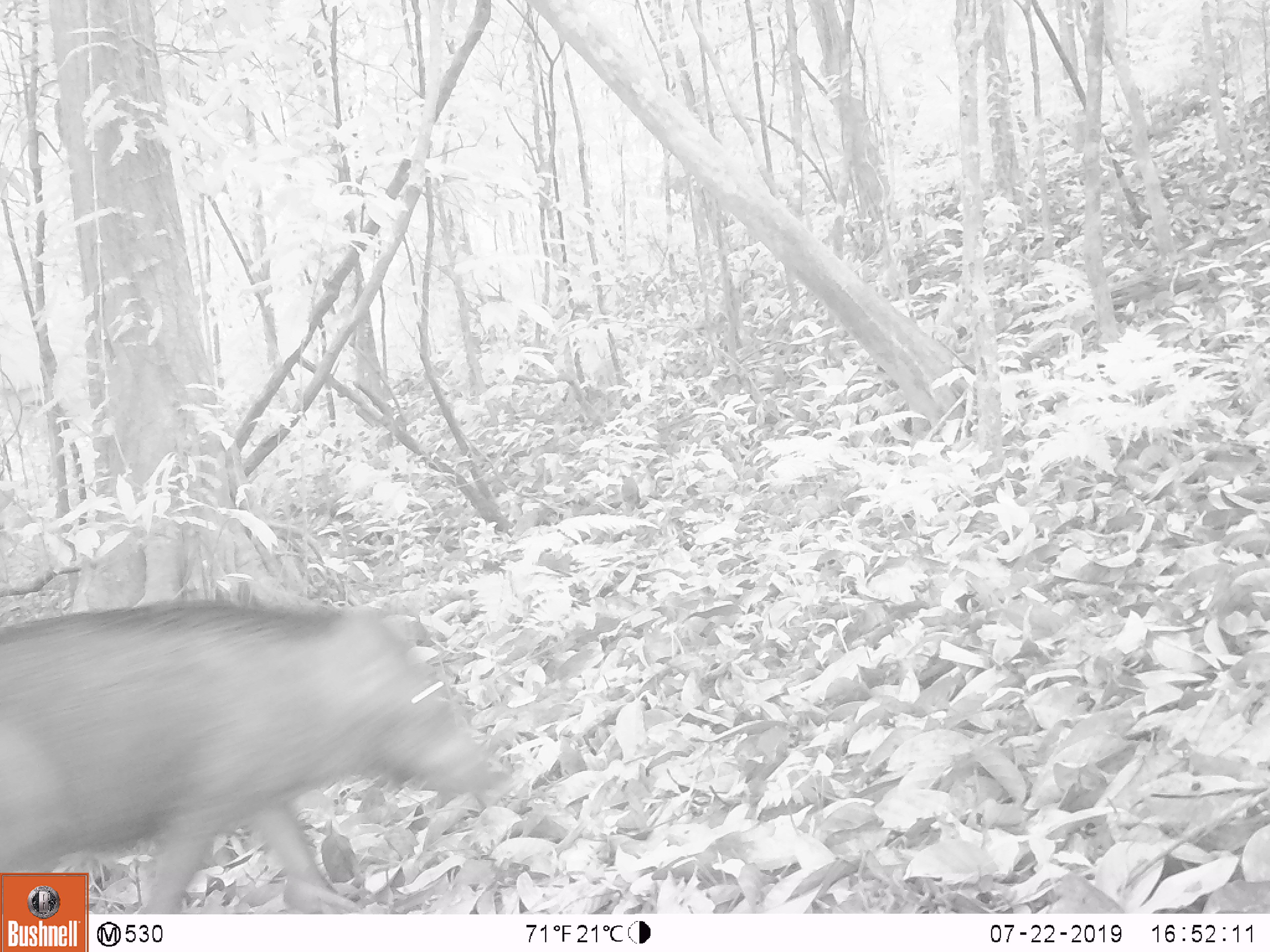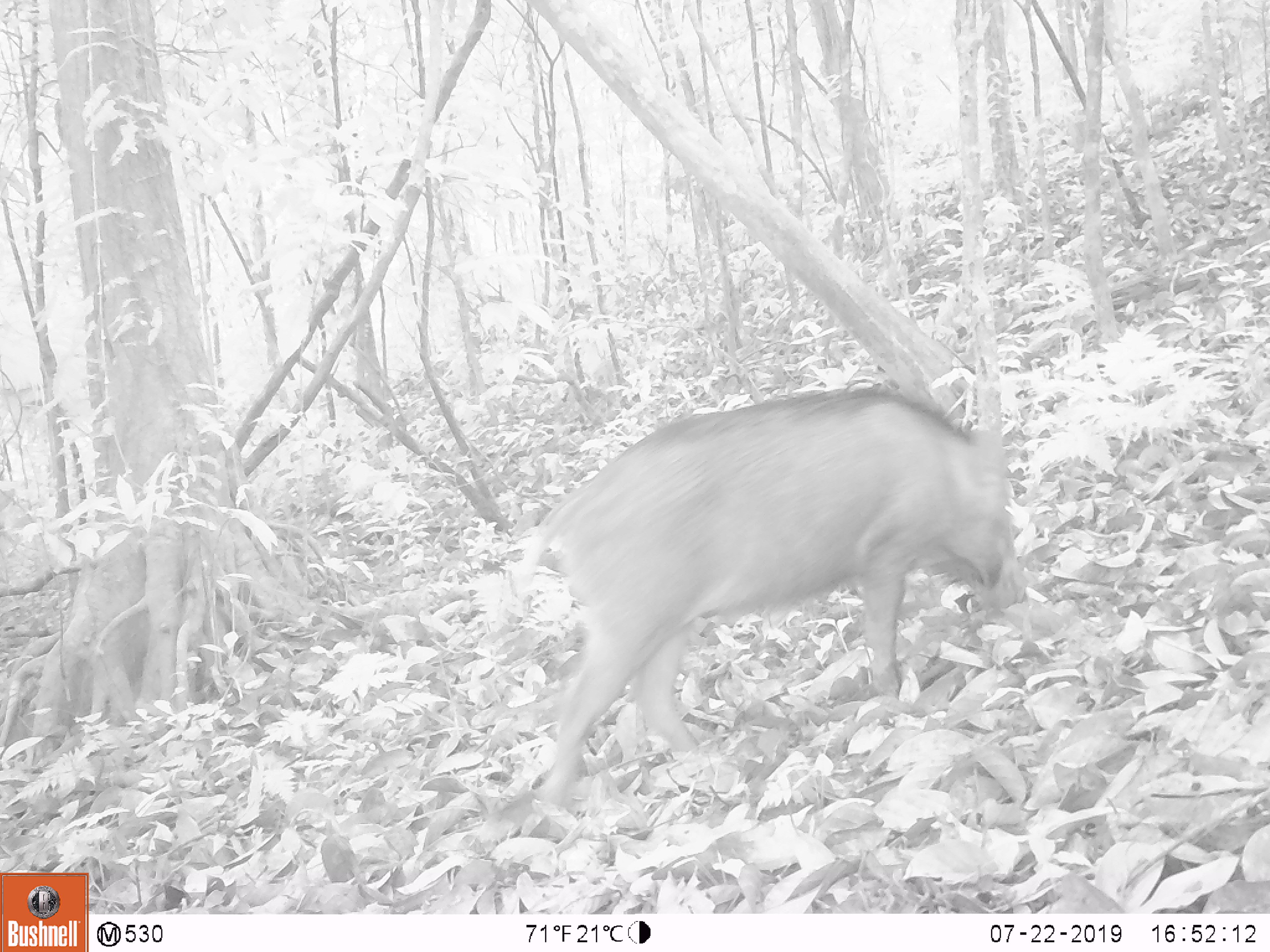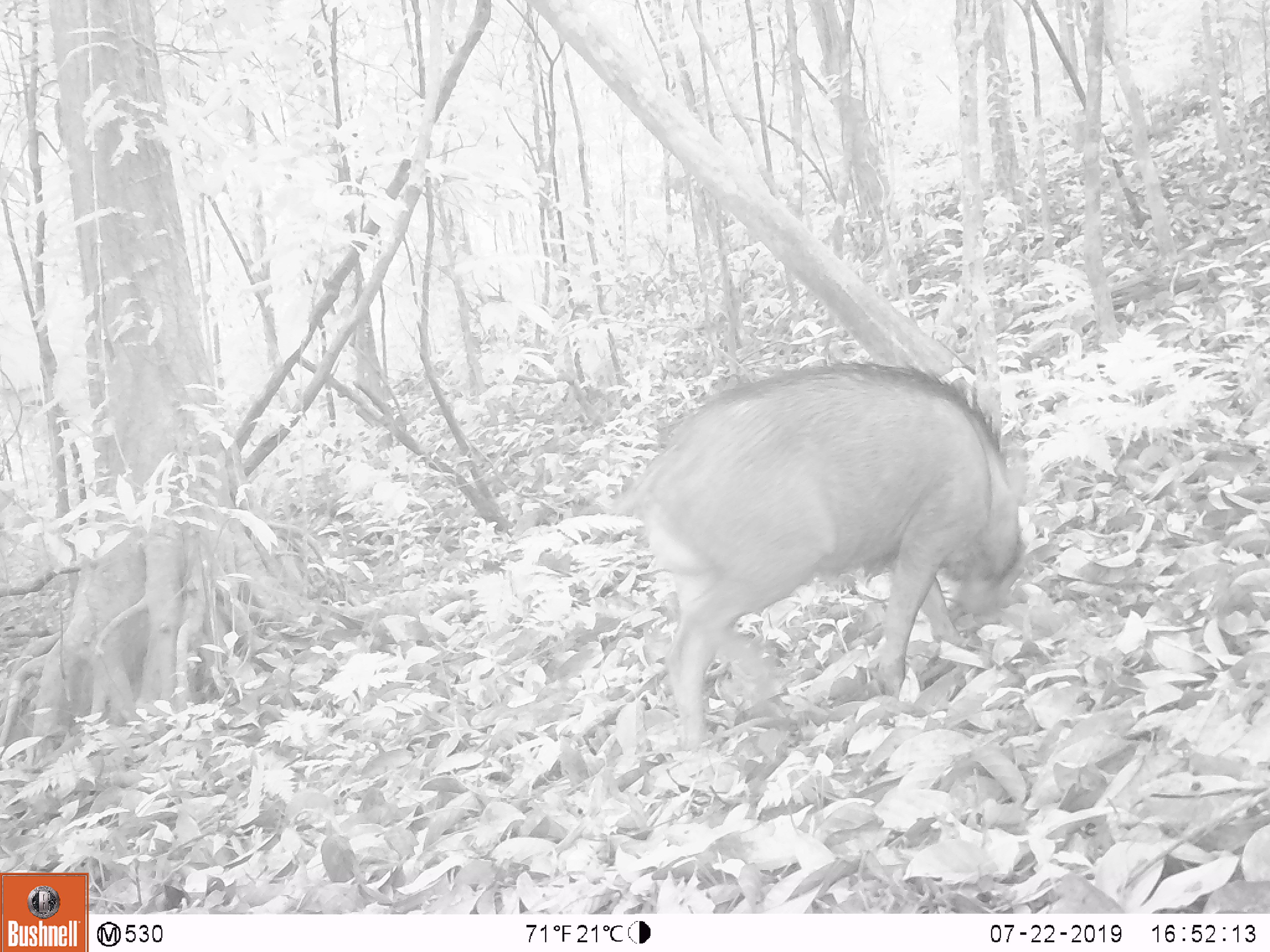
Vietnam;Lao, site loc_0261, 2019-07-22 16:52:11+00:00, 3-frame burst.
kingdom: Animalia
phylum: Chordata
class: Mammalia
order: Artiodactyla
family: Suidae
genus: Sus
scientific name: Sus scrofa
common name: eurasian wild pig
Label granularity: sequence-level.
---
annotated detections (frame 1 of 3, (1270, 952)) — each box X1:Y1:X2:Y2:
eurasian wild pig: 0:601:501:913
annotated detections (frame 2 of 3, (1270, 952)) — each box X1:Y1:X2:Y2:
eurasian wild pig: 513:389:1026:802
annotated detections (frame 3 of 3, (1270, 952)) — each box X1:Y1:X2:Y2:
eurasian wild pig: 609:363:1025:751